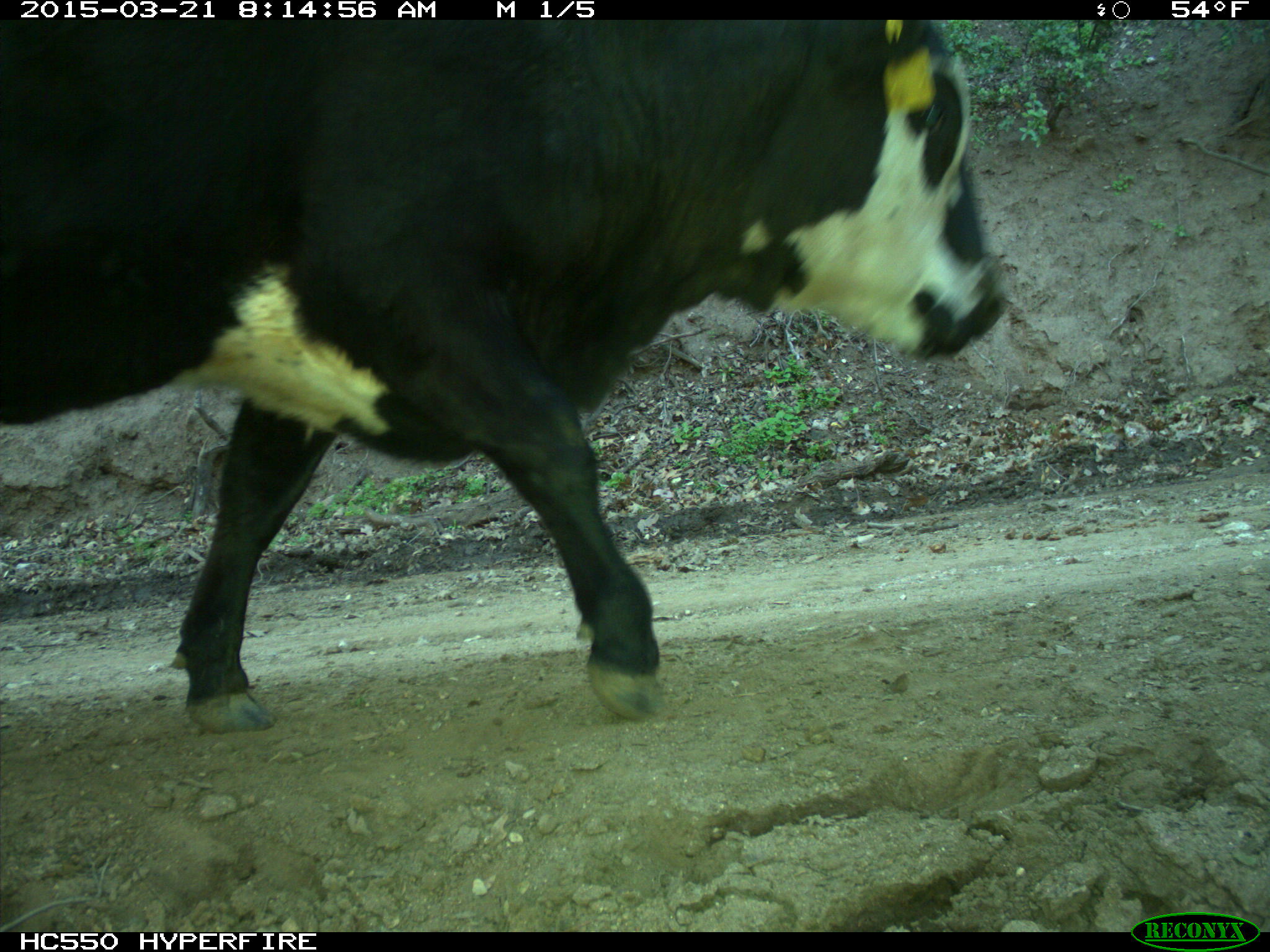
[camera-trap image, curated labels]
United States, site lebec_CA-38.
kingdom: Animalia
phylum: Chordata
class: Mammalia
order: Artiodactyla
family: Bovidae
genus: Bos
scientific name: Bos taurus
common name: domestic cow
Bos taurus (domestic cow).